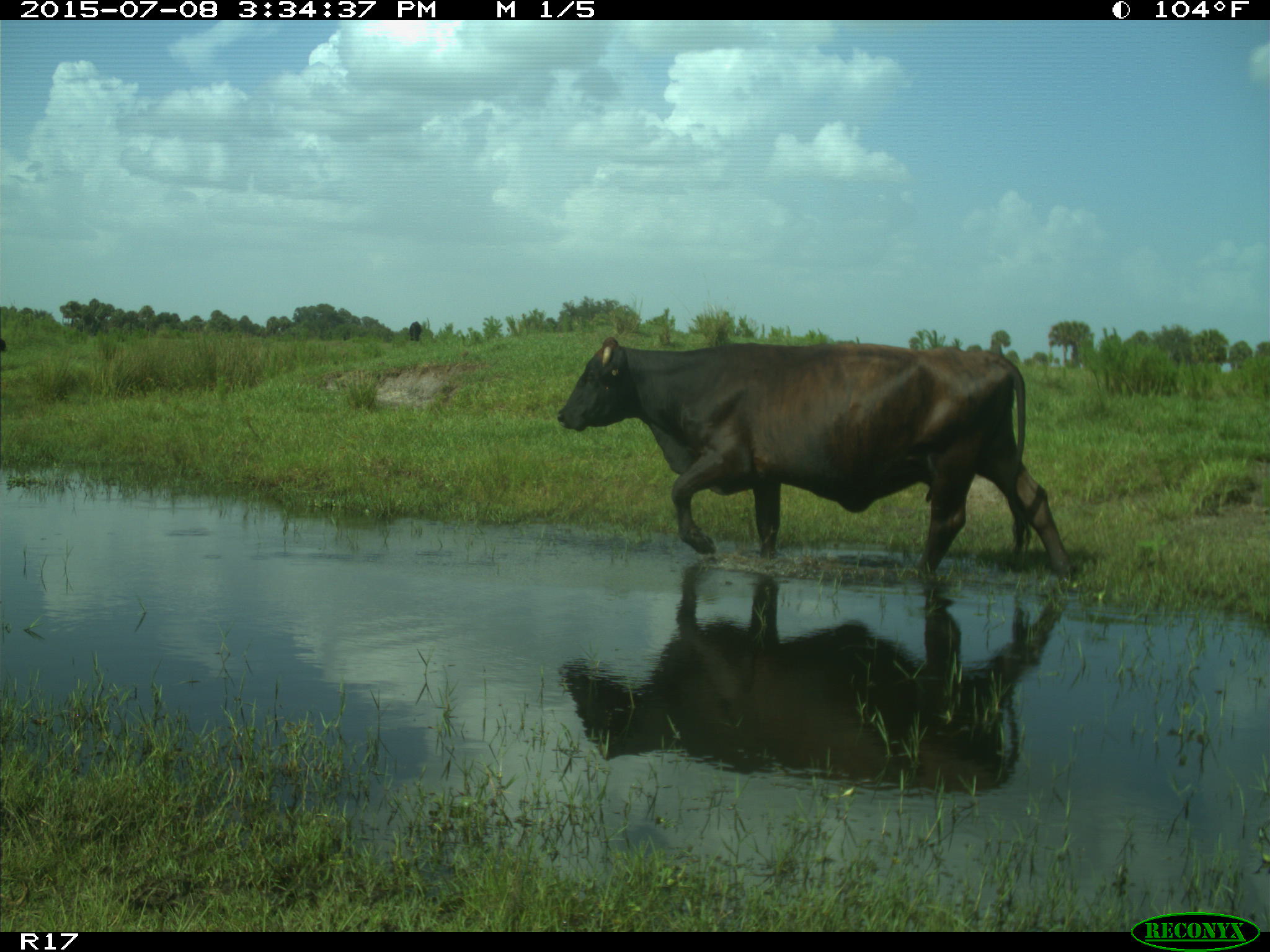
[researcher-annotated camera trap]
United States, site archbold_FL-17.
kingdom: Animalia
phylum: Chordata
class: Mammalia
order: Artiodactyla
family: Bovidae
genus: Bos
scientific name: Bos taurus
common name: domestic cow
Bos taurus (domestic cow).